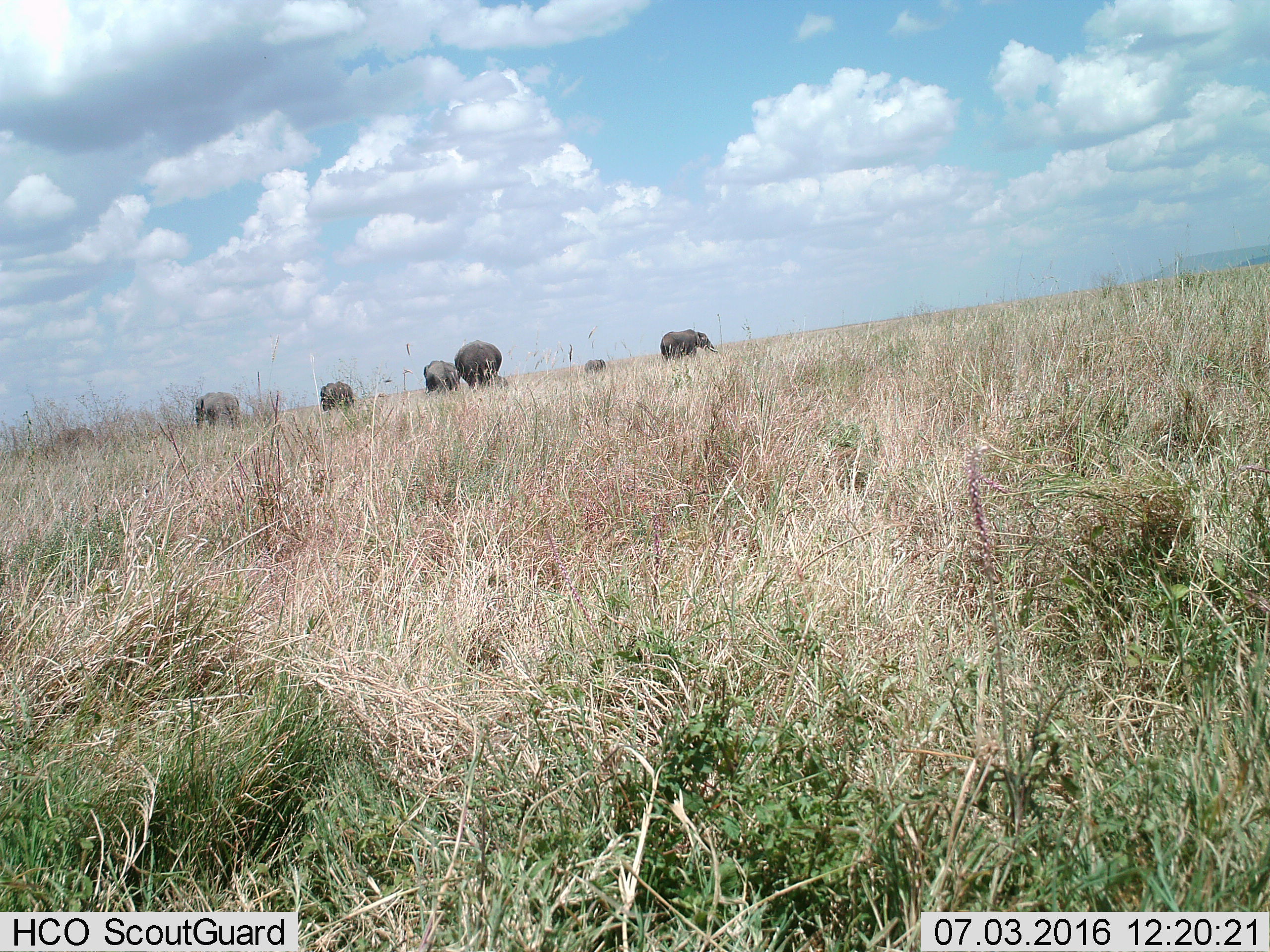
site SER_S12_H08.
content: unidentified animal